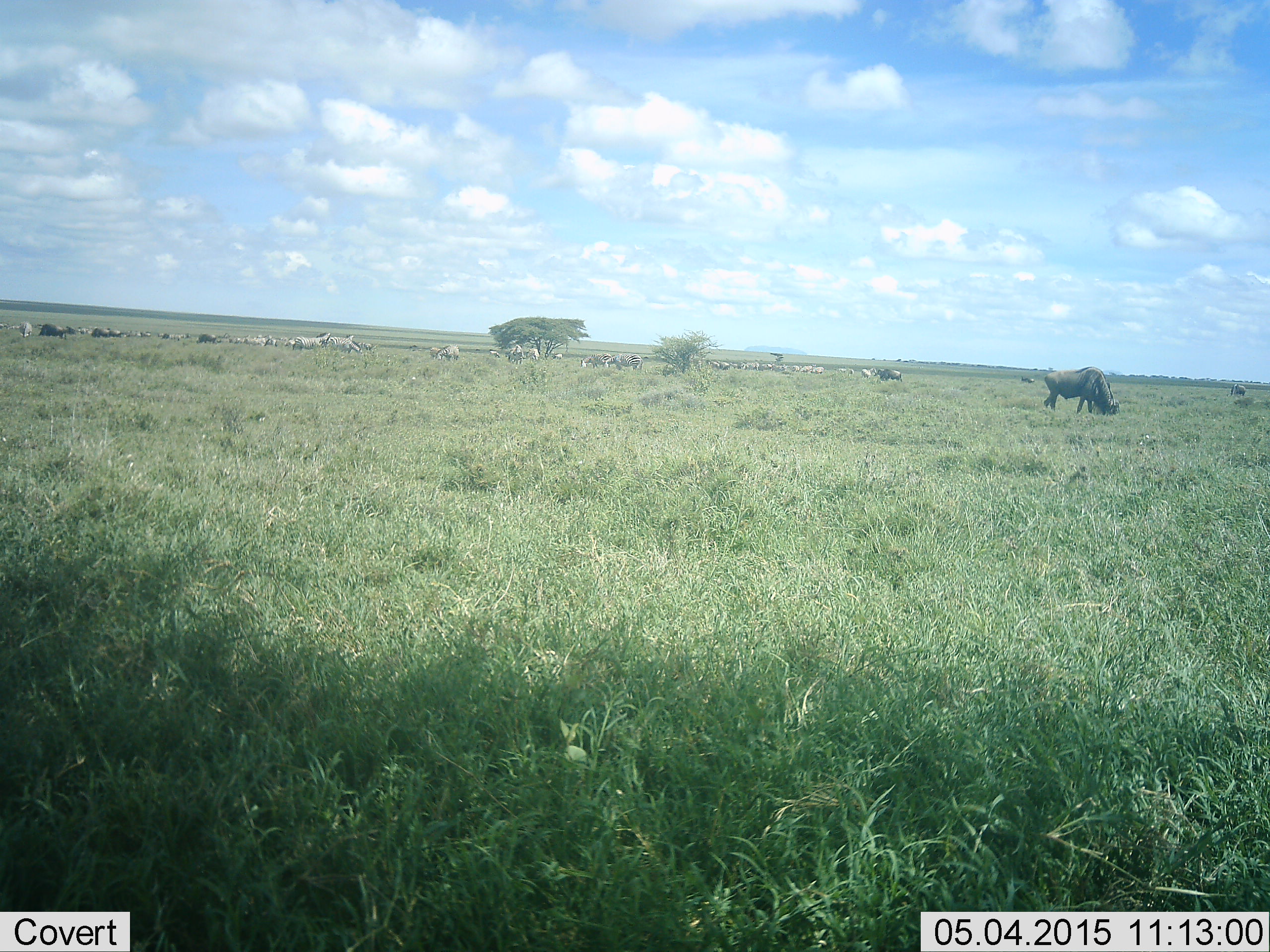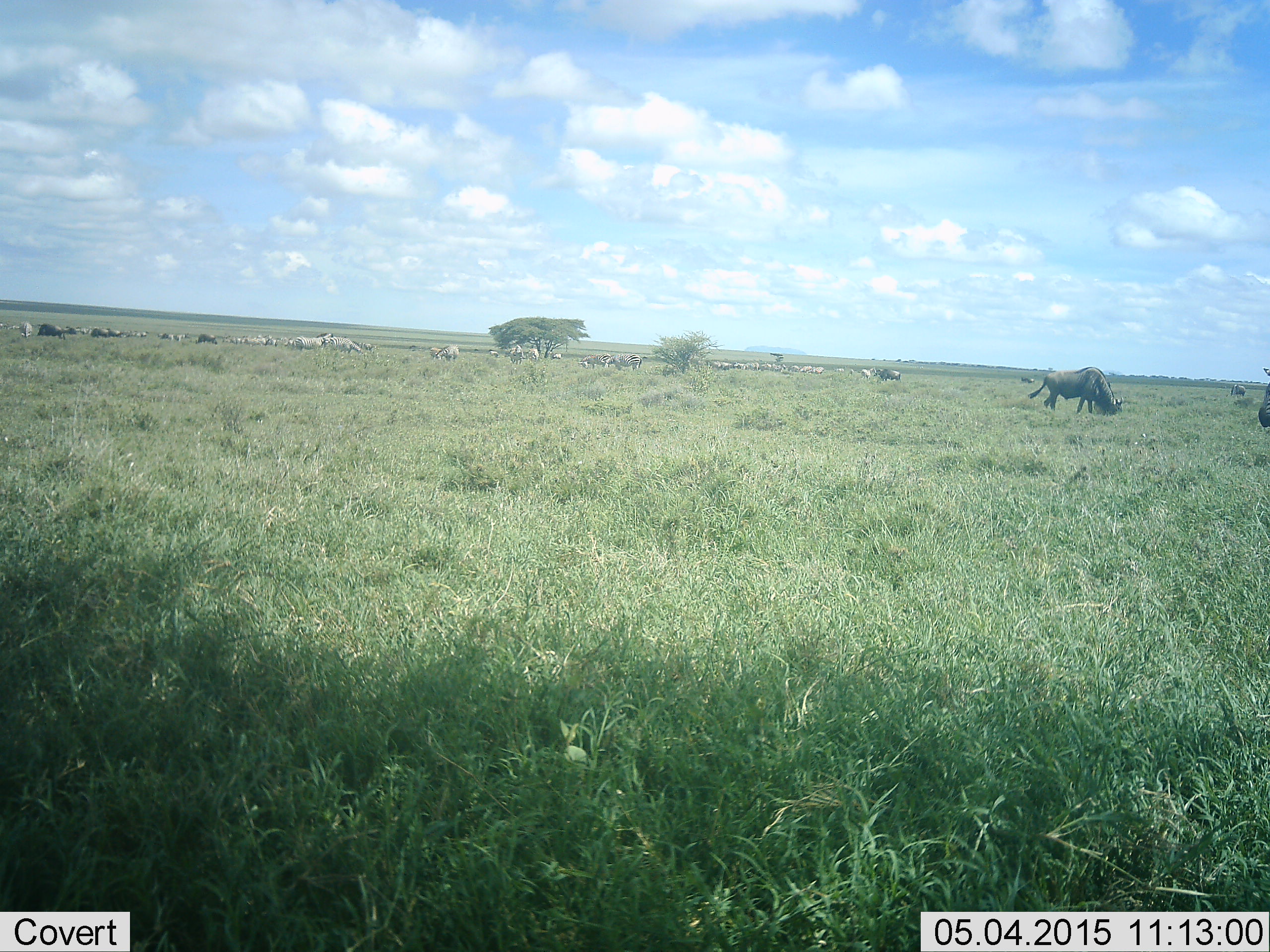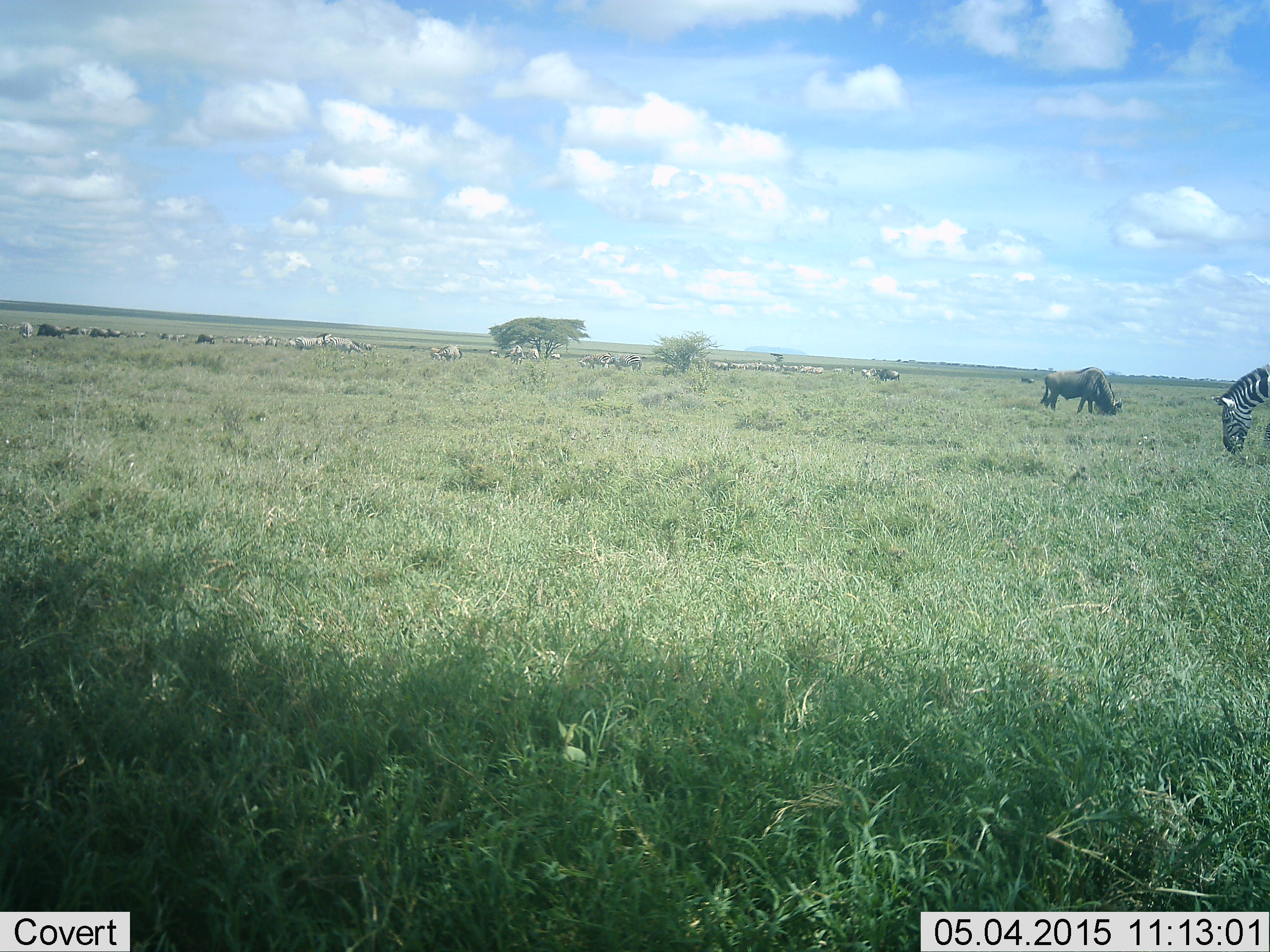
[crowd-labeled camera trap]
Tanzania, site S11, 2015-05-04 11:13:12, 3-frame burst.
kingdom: Animalia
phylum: Chordata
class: Mammalia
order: Artiodactyla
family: Bovidae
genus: Connochaetes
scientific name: Connochaetes taurinus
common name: blue wildebeest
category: wildebeest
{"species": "wildebeest (blue wildebeest) (Connochaetes taurinus)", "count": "1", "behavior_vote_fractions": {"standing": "8%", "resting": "0%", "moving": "8%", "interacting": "8%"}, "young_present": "0%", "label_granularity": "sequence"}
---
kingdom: Animalia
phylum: Chordata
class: Mammalia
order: Perissodactyla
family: Equidae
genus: Equus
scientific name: Equus quagga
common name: plains zebra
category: zebra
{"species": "zebra (plains zebra) (Equus quagga)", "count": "1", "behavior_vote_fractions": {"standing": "27%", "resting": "0%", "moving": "73%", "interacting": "0%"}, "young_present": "0%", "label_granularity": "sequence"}